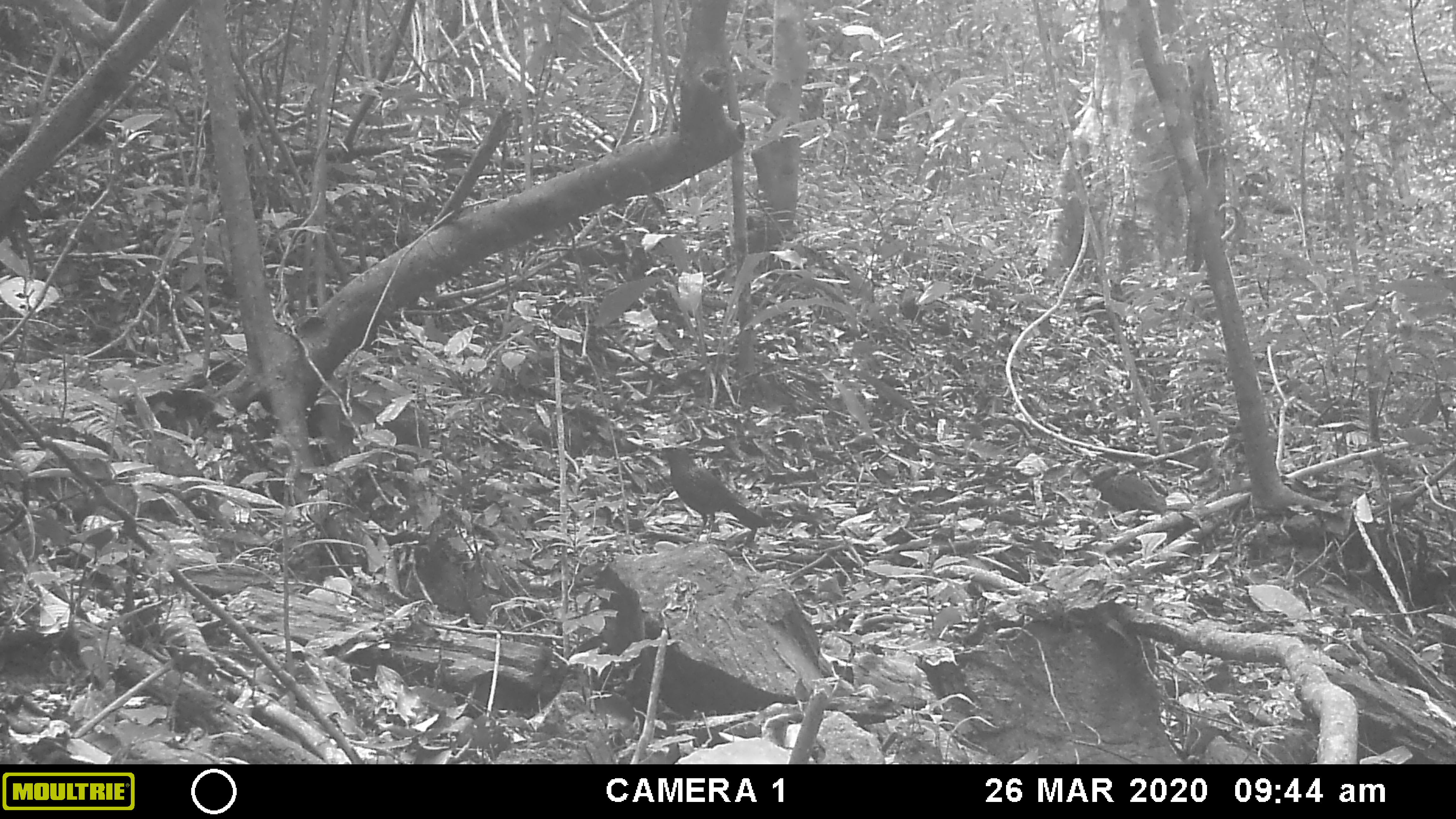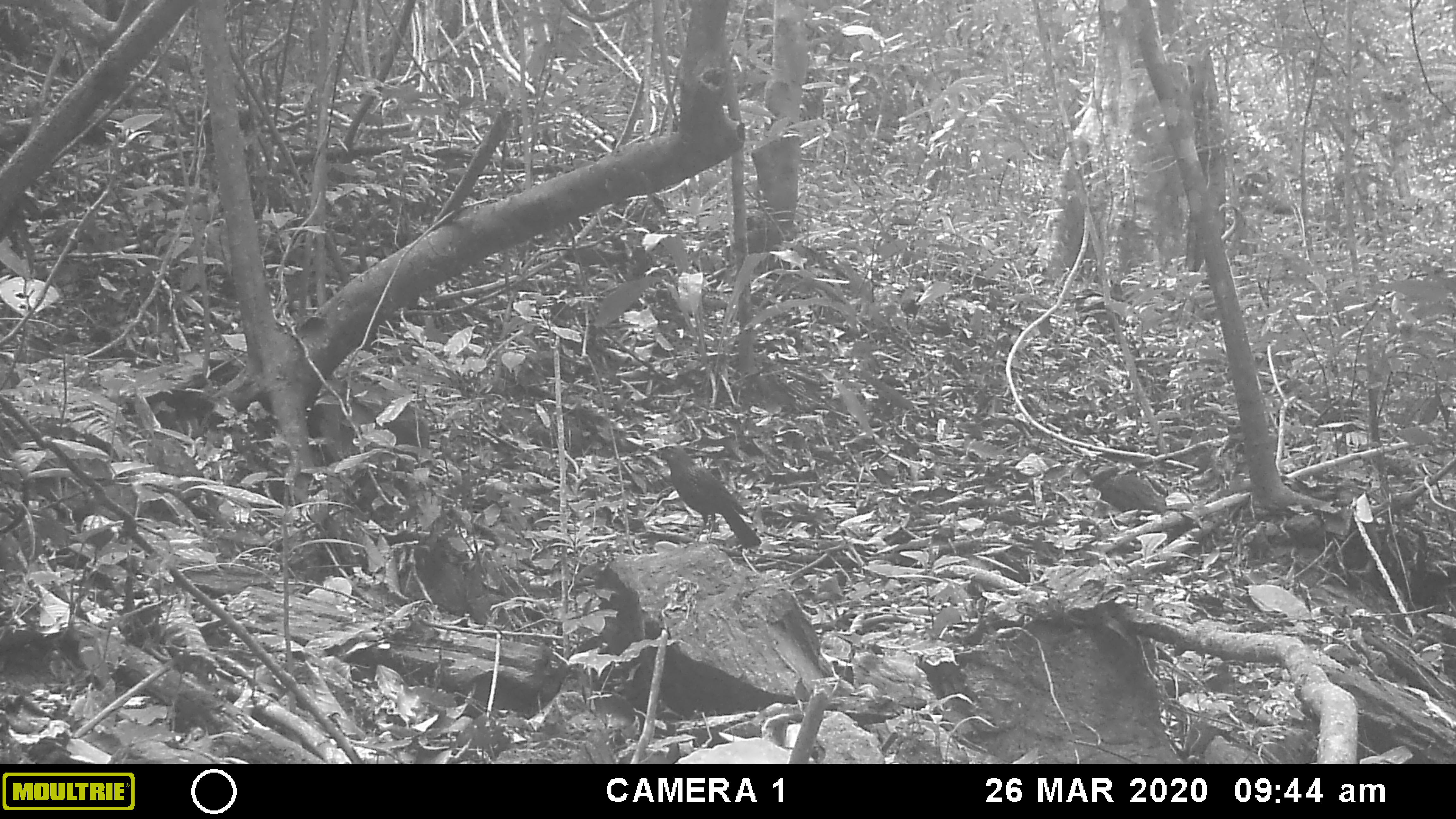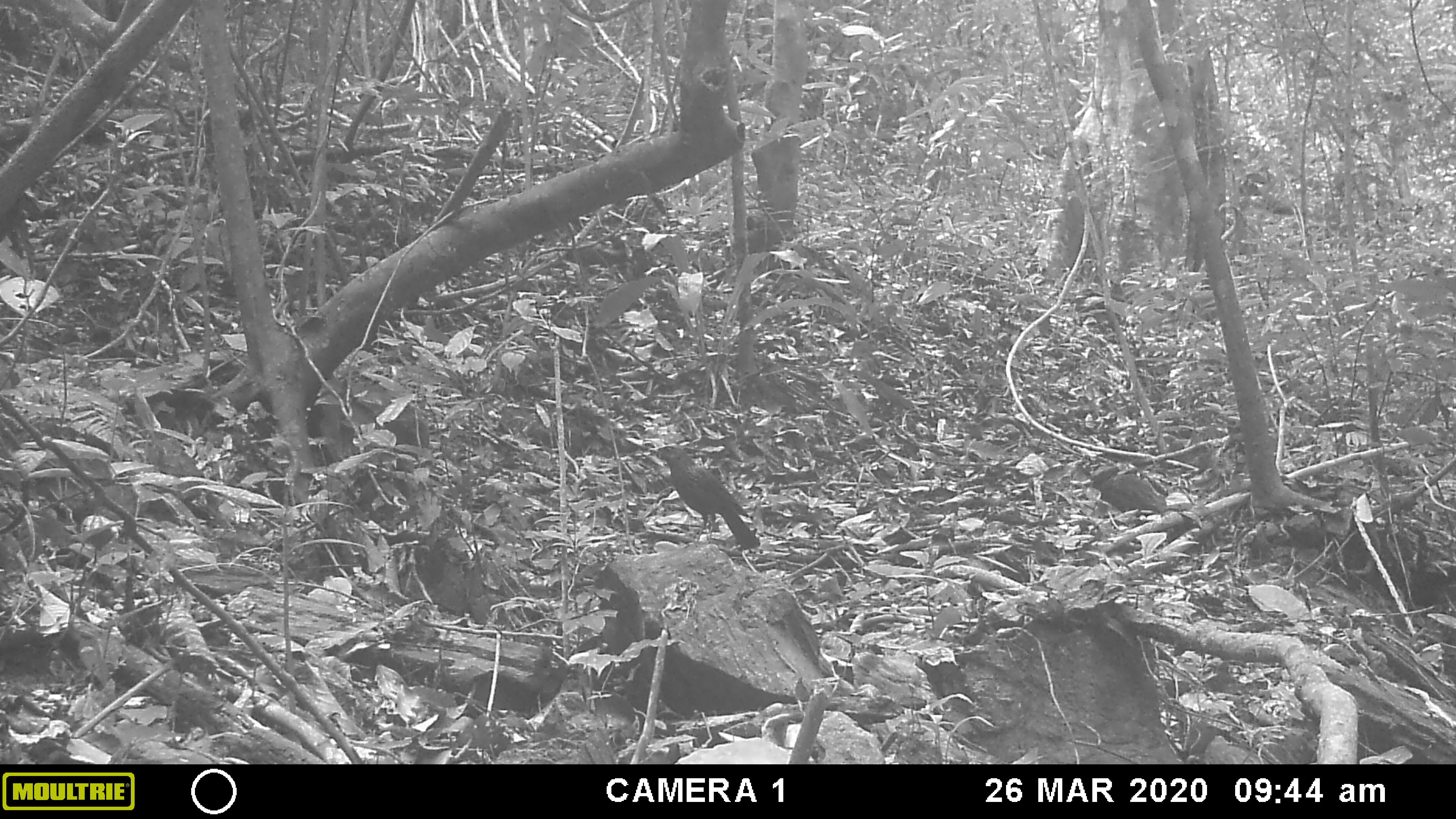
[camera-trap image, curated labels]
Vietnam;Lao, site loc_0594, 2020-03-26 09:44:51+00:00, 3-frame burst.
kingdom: Animalia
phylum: Chordata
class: Aves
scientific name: Aves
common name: bird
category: unidentified bird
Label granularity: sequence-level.